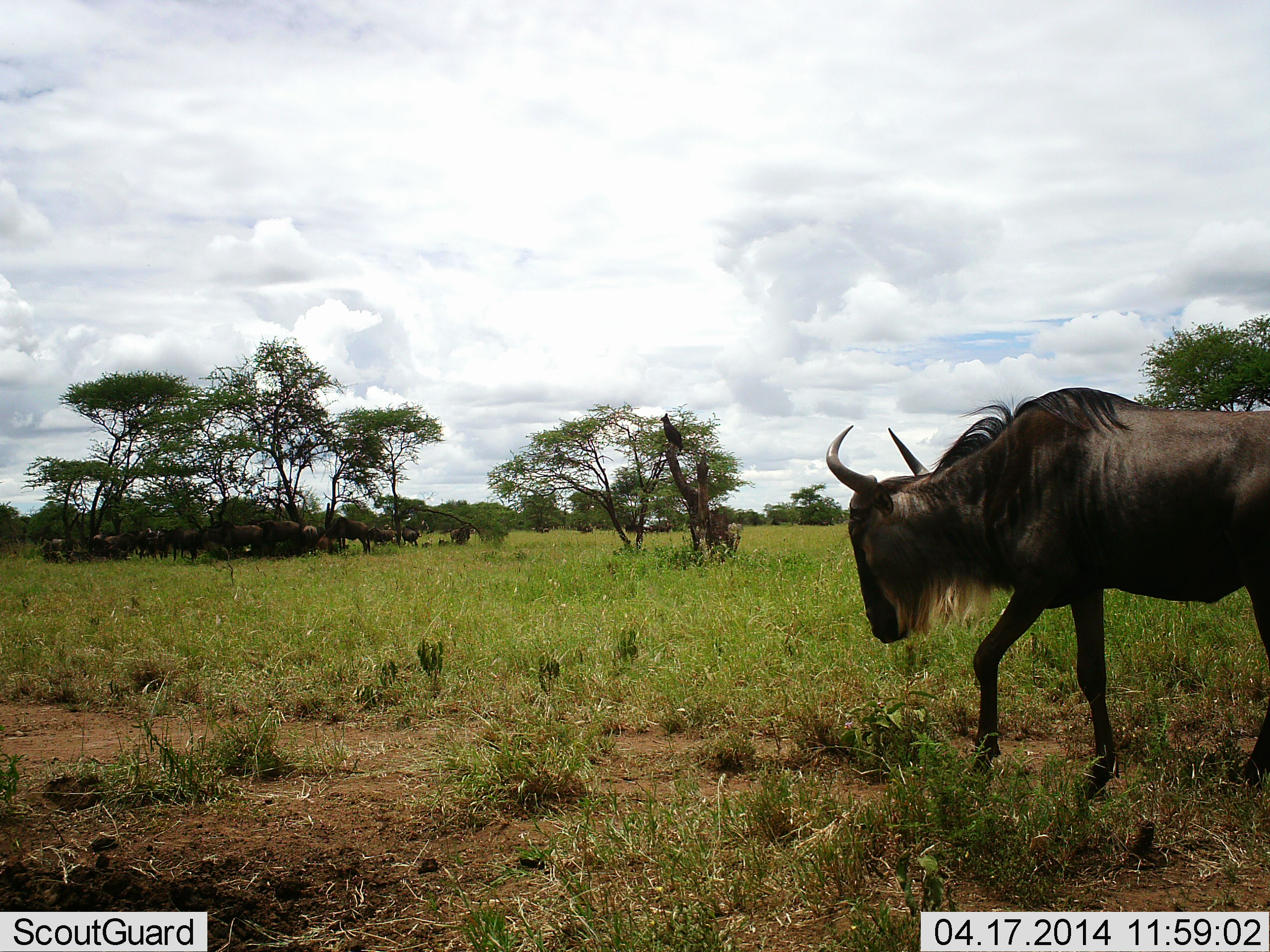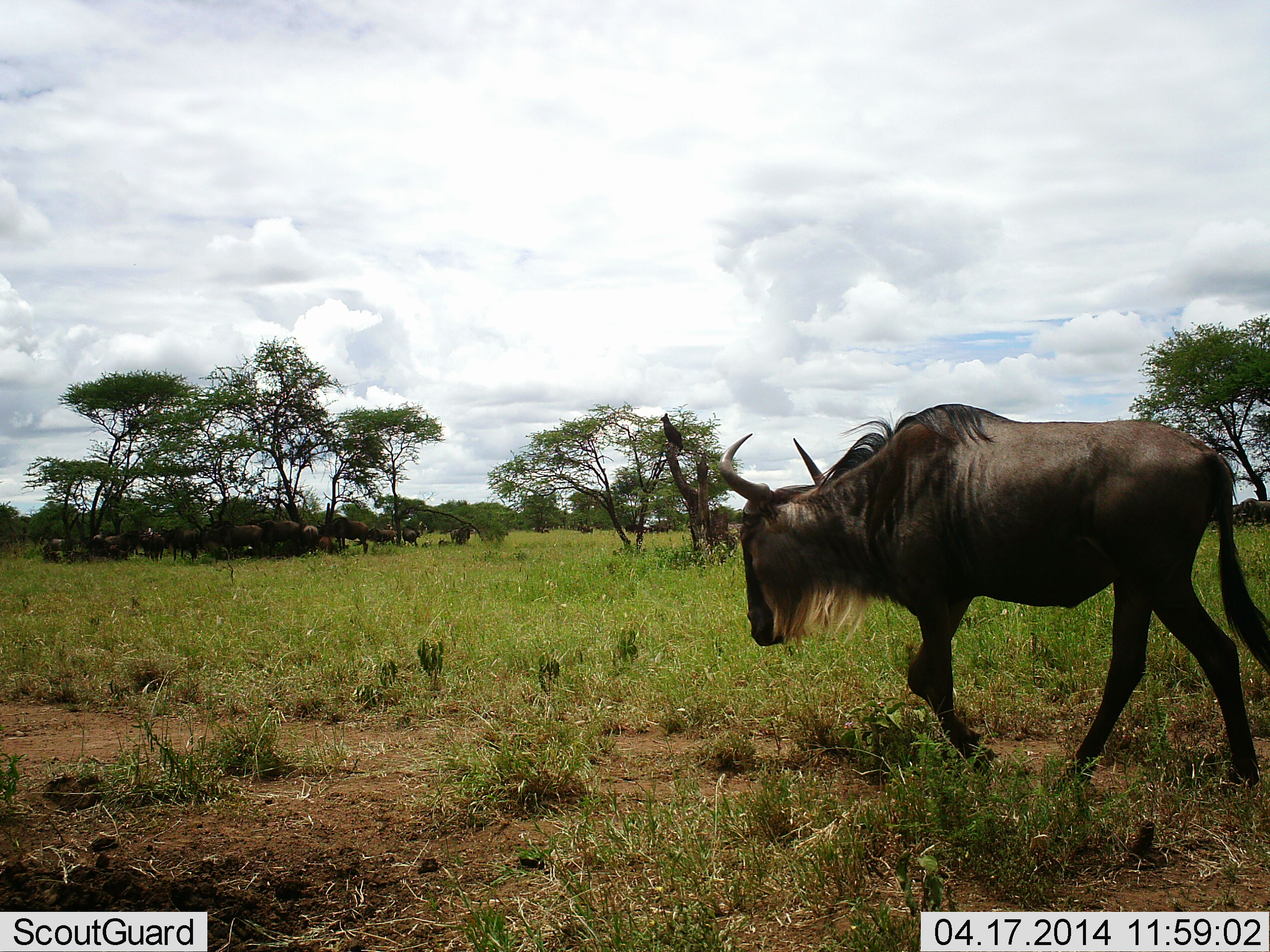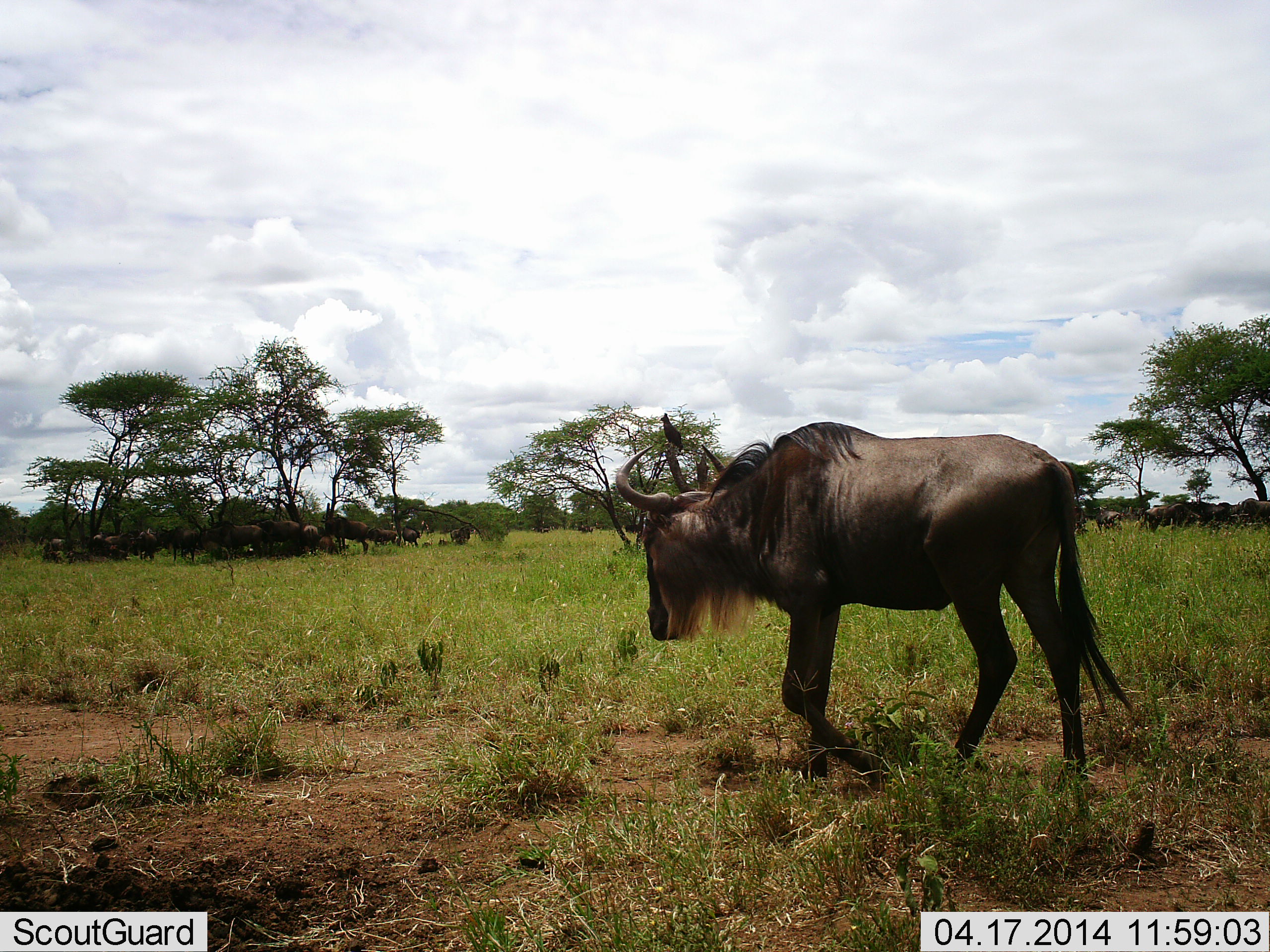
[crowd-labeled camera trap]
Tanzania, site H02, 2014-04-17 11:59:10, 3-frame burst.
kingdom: Animalia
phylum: Chordata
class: Mammalia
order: Artiodactyla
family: Bovidae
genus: Connochaetes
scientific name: Connochaetes taurinus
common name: blue wildebeest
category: wildebeest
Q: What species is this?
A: Wildebeest (blue wildebeest) (Connochaetes taurinus).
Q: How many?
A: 11-50.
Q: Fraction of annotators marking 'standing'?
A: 60%.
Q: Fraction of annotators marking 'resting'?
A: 30%.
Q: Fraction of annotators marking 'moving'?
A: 80%.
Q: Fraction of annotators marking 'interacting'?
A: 0%.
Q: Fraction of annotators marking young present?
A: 0%.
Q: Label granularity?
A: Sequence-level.